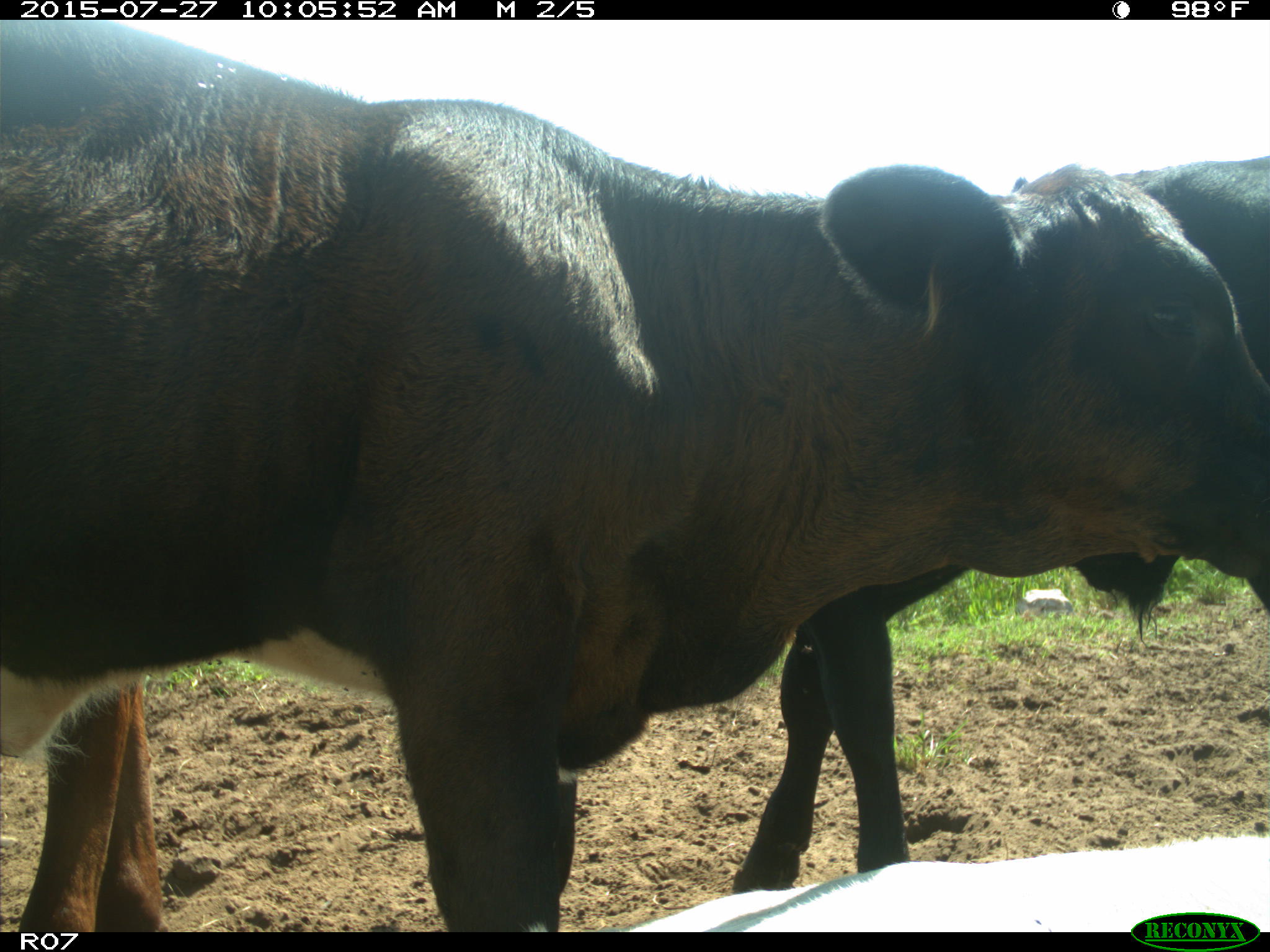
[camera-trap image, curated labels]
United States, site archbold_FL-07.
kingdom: Animalia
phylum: Chordata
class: Mammalia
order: Artiodactyla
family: Bovidae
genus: Bos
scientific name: Bos taurus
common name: domestic cow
Bos taurus (domestic cow).